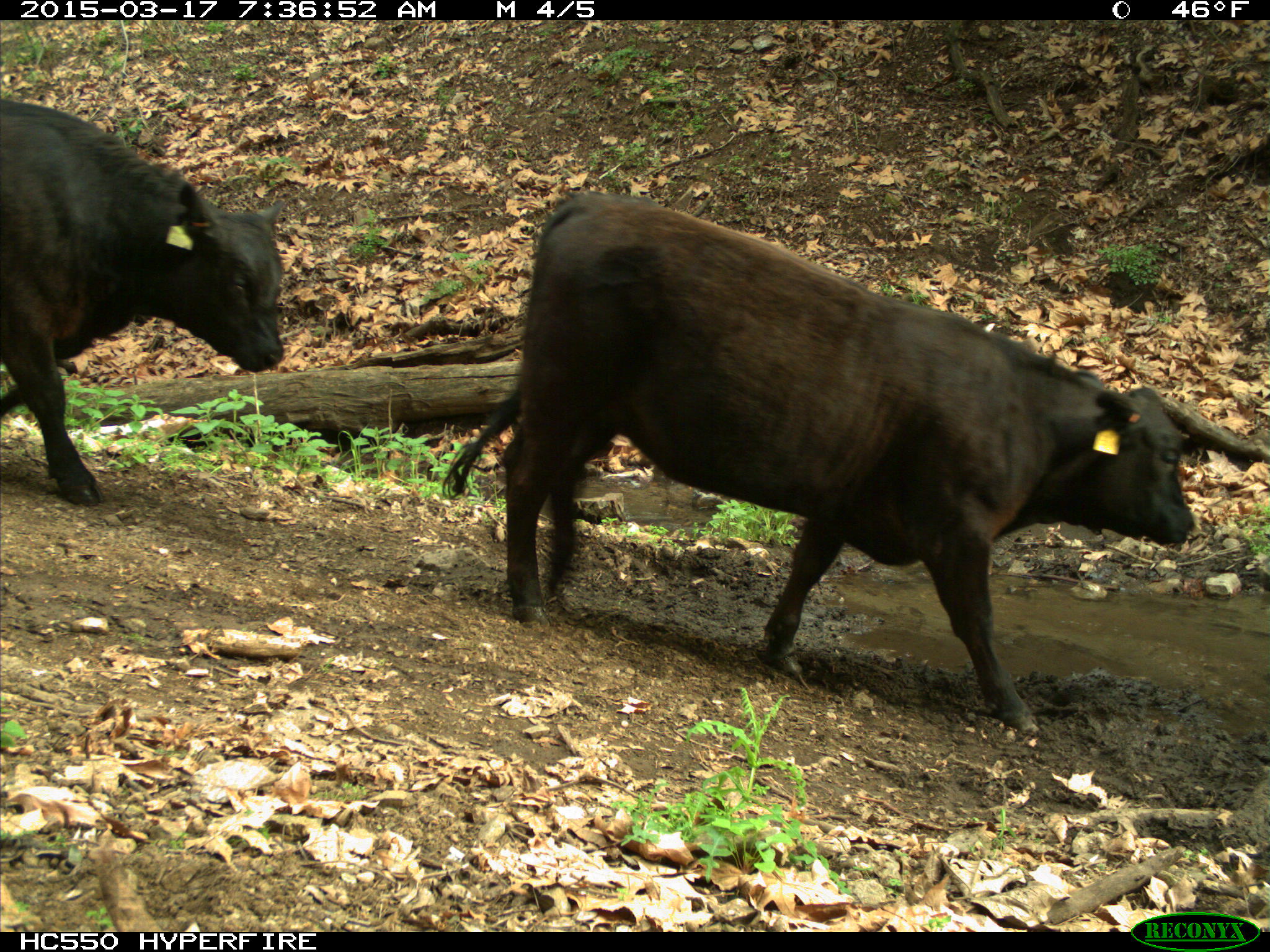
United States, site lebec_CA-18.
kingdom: Animalia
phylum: Chordata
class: Mammalia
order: Artiodactyla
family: Bovidae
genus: Bos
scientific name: Bos taurus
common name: domestic cow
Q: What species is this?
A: Bos taurus (domestic cow).